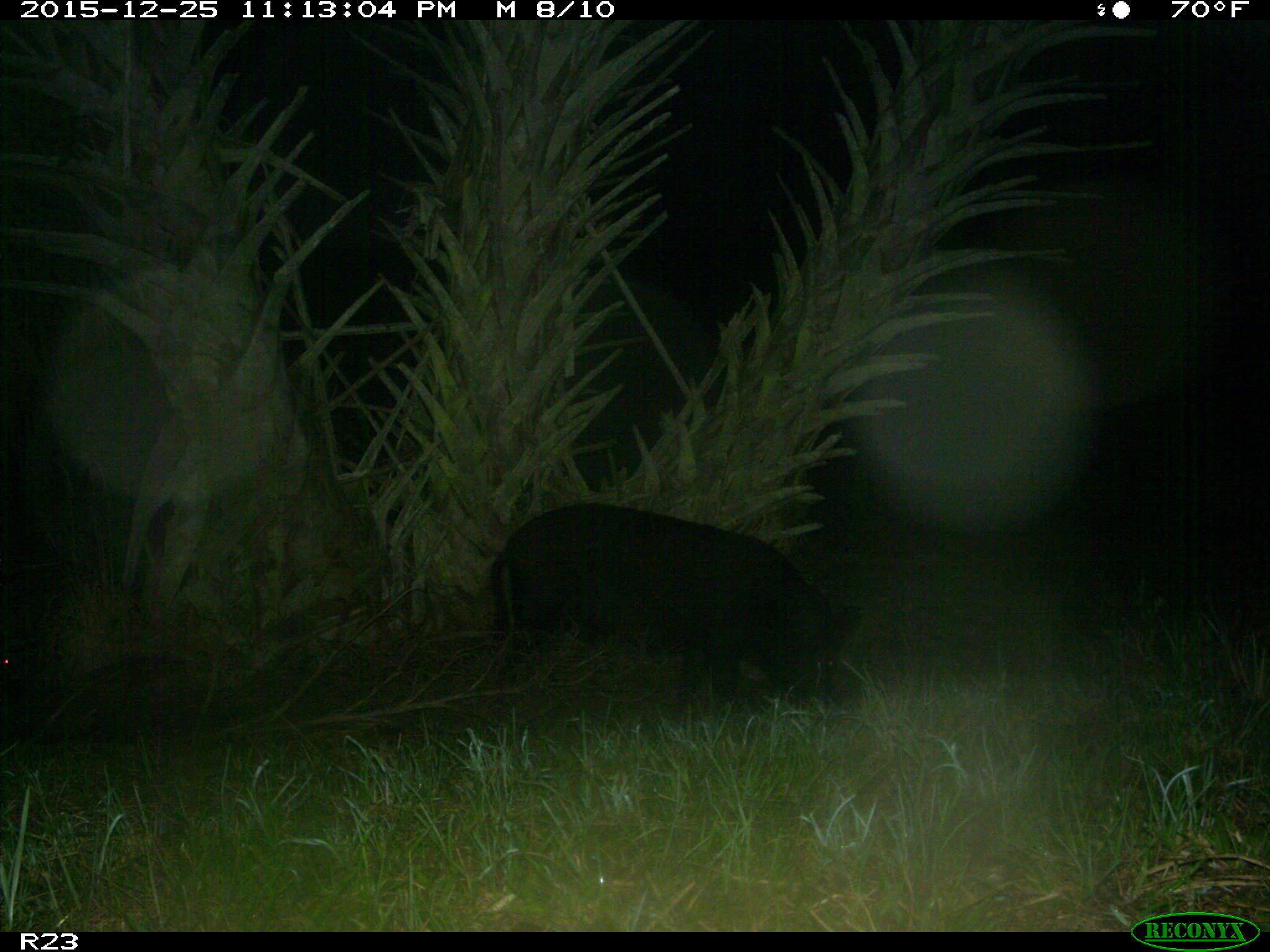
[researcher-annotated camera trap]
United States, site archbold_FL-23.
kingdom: Animalia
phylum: Chordata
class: Mammalia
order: Artiodactyla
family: Suidae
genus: Sus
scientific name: Sus scrofa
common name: wild boar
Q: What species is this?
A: Sus scrofa (wild boar).